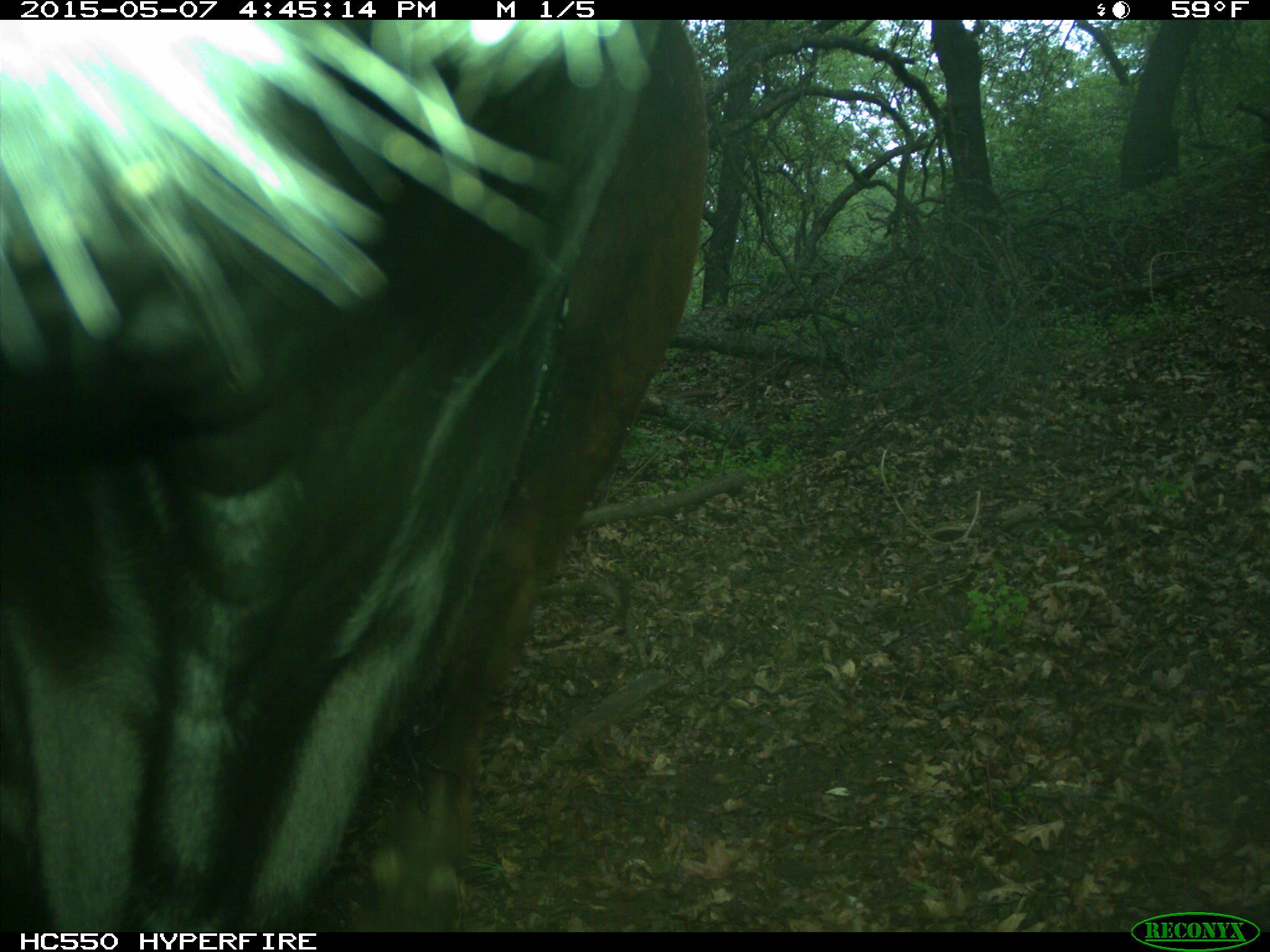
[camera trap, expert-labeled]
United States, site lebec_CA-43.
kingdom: Animalia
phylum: Chordata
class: Mammalia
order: Artiodactyla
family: Bovidae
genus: Bos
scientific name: Bos taurus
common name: domestic cow